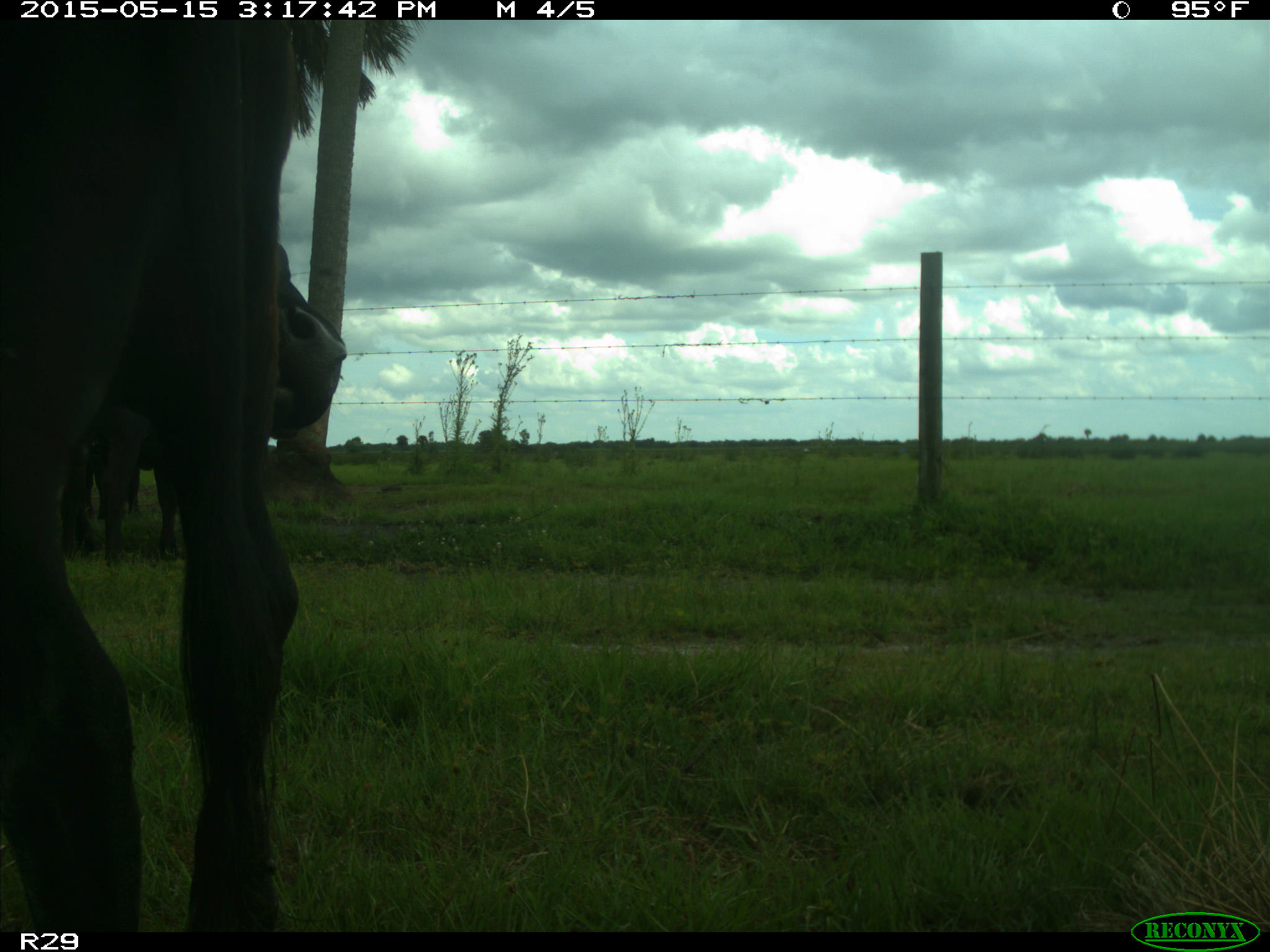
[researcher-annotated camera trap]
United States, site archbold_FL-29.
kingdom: Animalia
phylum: Chordata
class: Mammalia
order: Artiodactyla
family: Bovidae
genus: Bos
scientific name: Bos taurus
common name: domestic cow